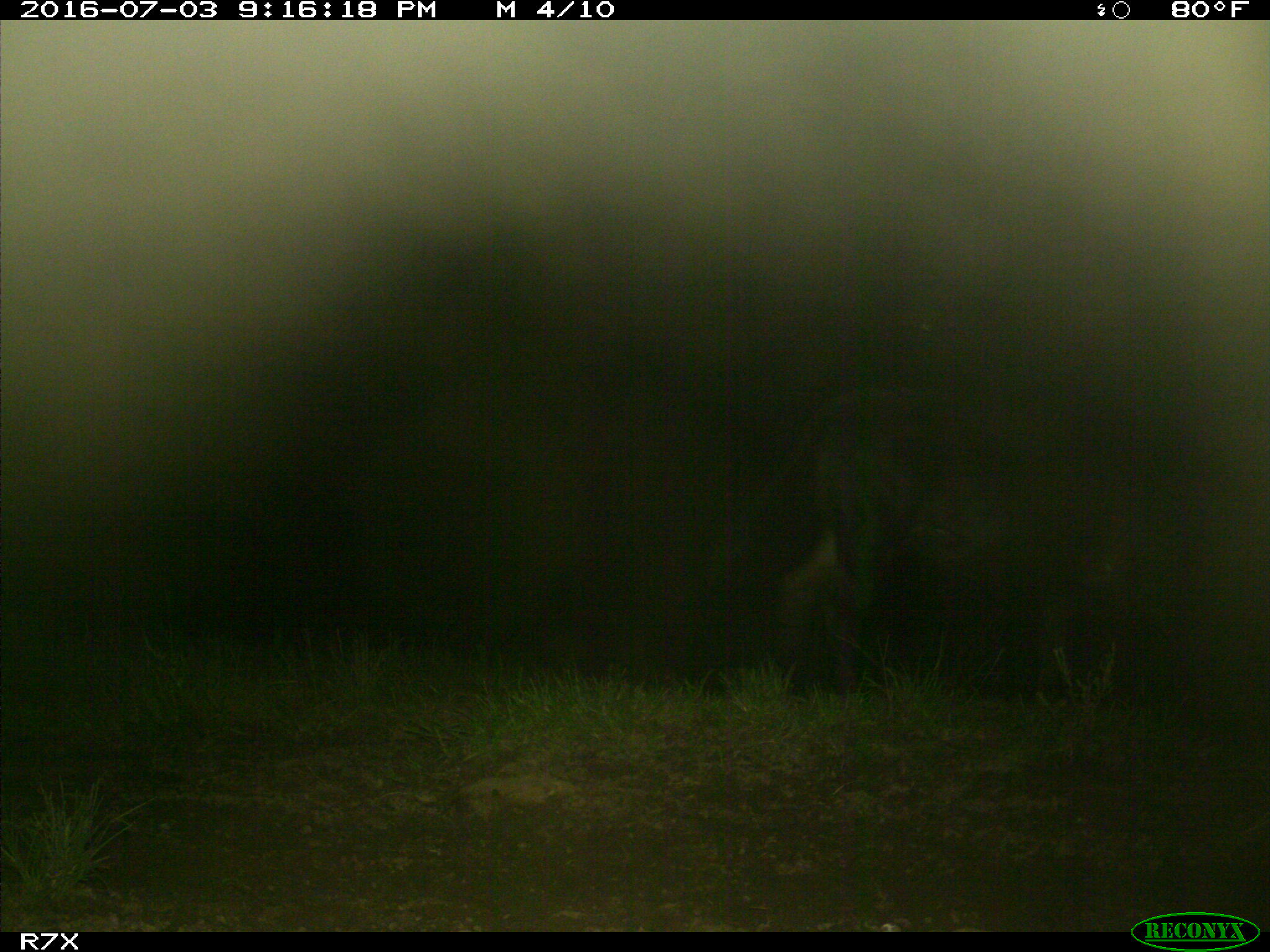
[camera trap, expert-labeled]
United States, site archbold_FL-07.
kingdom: Animalia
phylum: Chordata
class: Mammalia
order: Artiodactyla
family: Bovidae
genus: Bos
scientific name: Bos taurus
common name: domestic cow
Bos taurus (domestic cow).